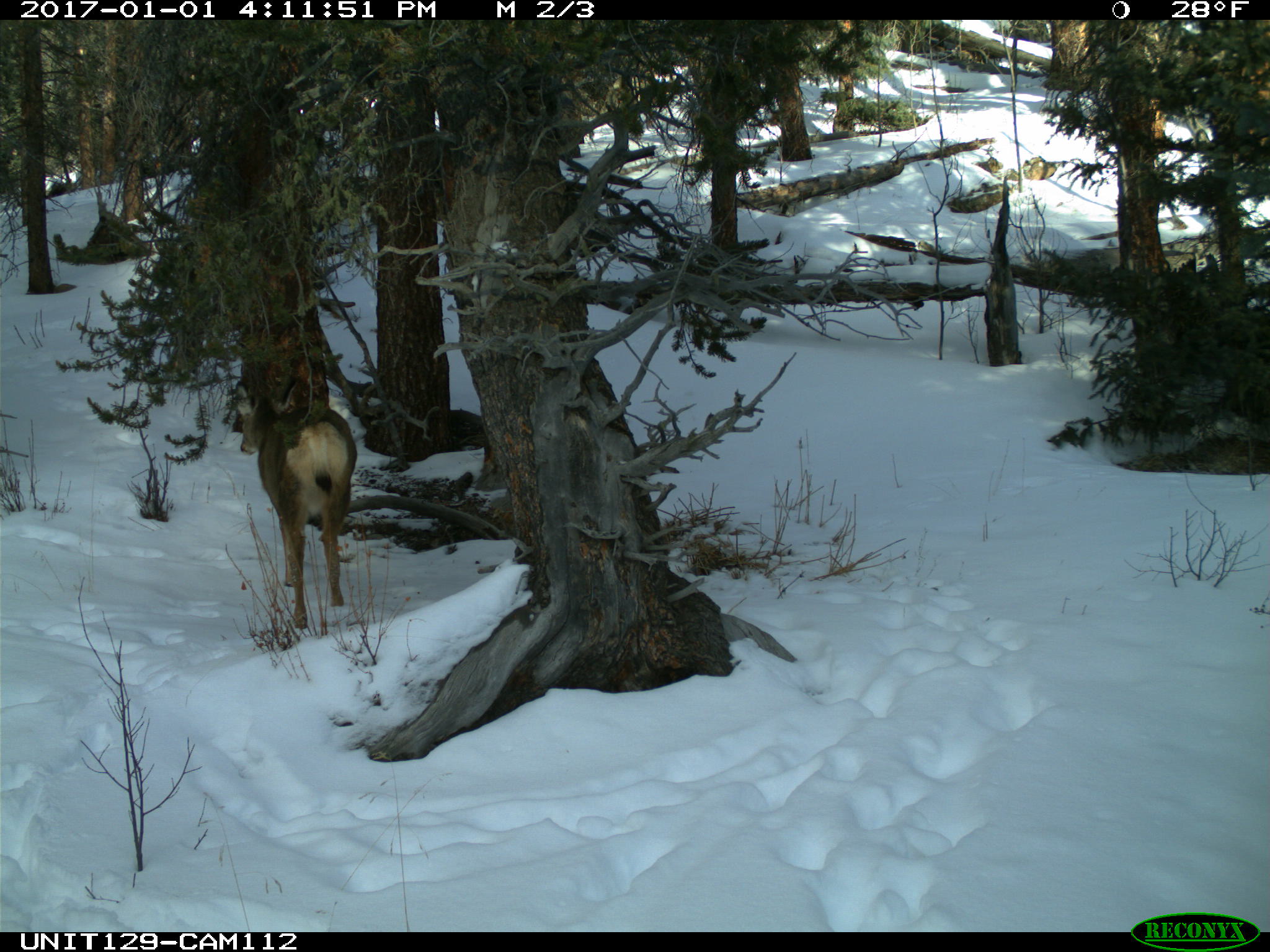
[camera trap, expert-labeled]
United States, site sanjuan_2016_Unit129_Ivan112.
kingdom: Animalia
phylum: Chordata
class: Mammalia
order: Artiodactyla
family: Cervidae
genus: Odocoileus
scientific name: Odocoileus hemionus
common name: mule deer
Odocoileus hemionus (mule deer).